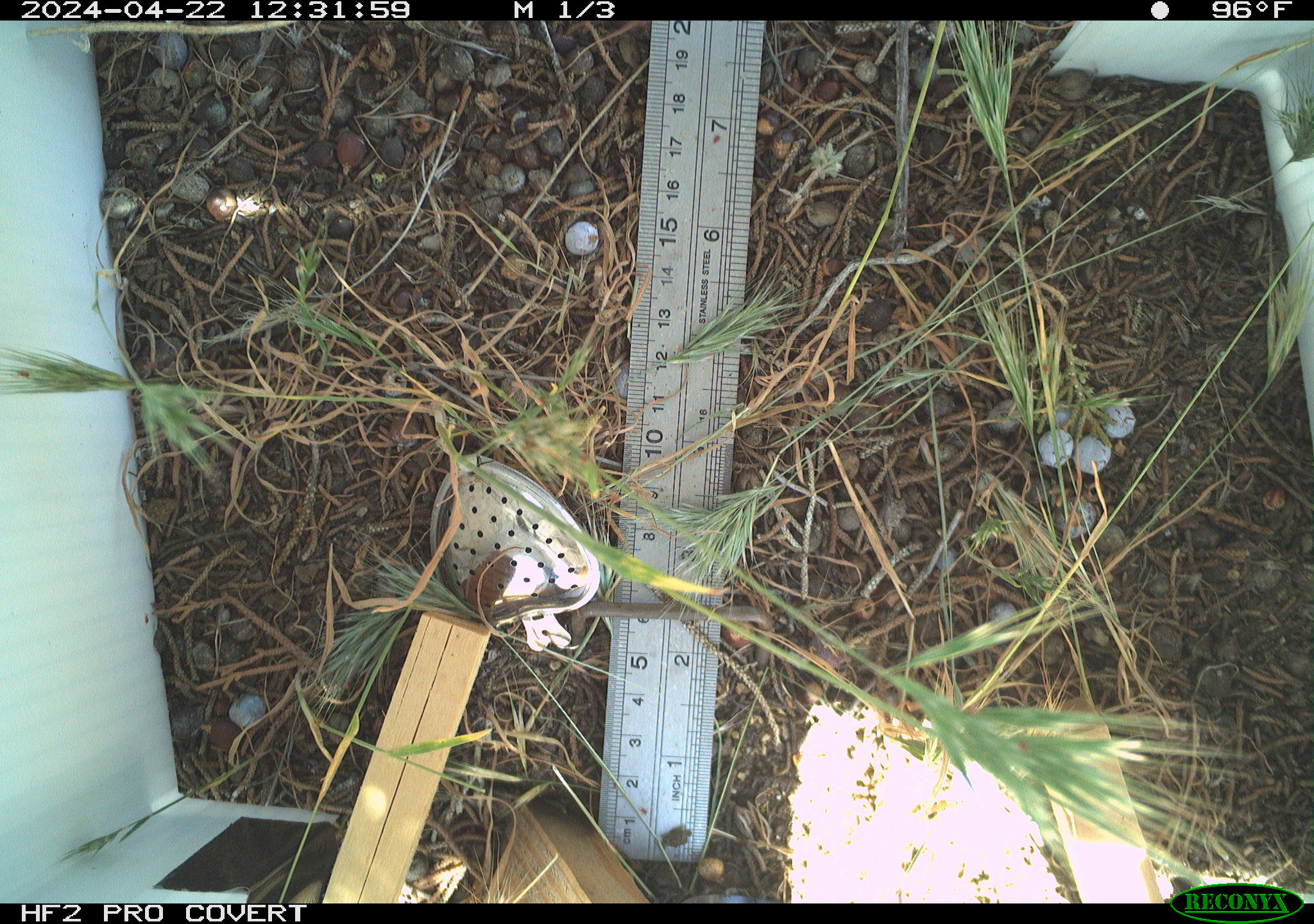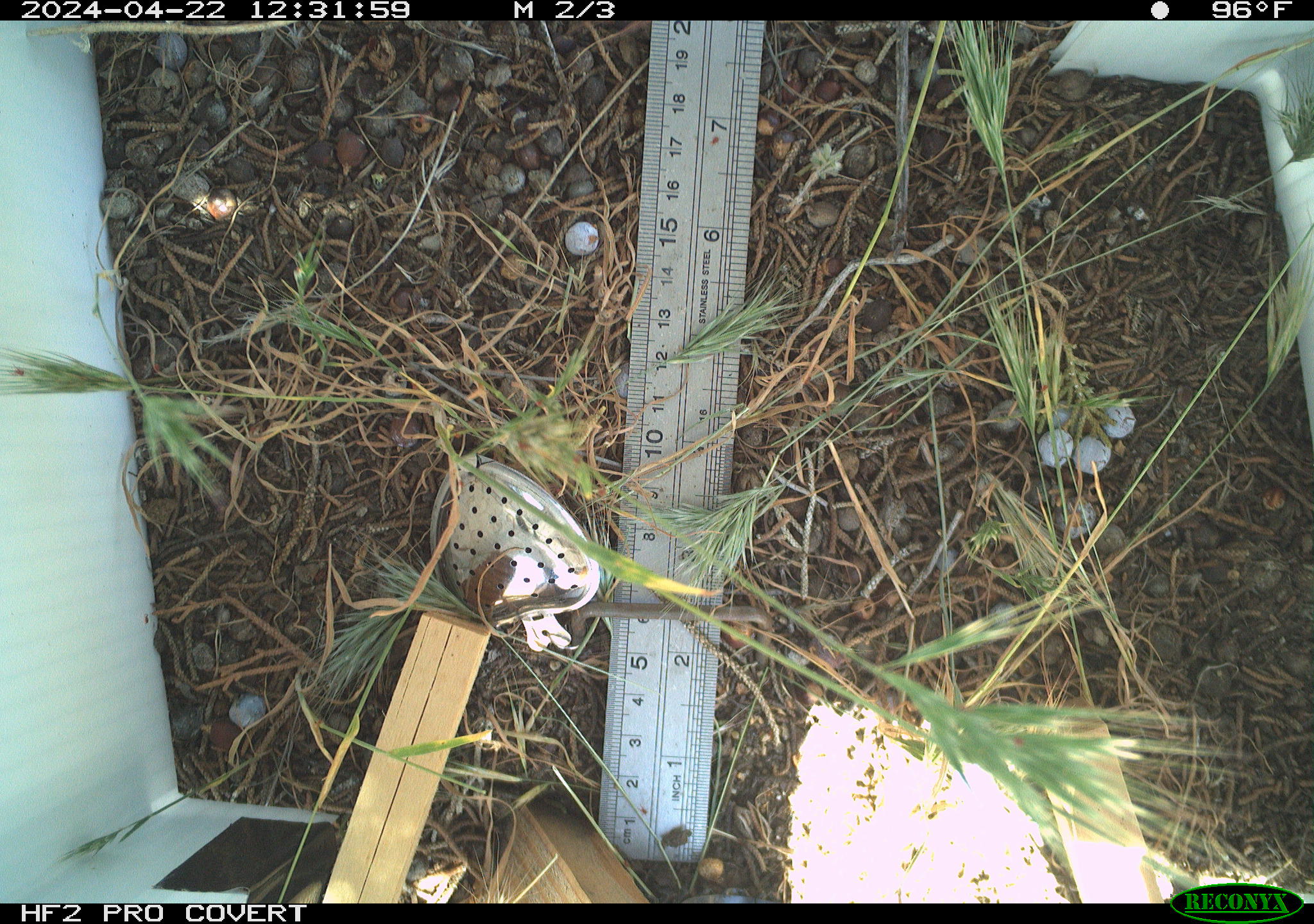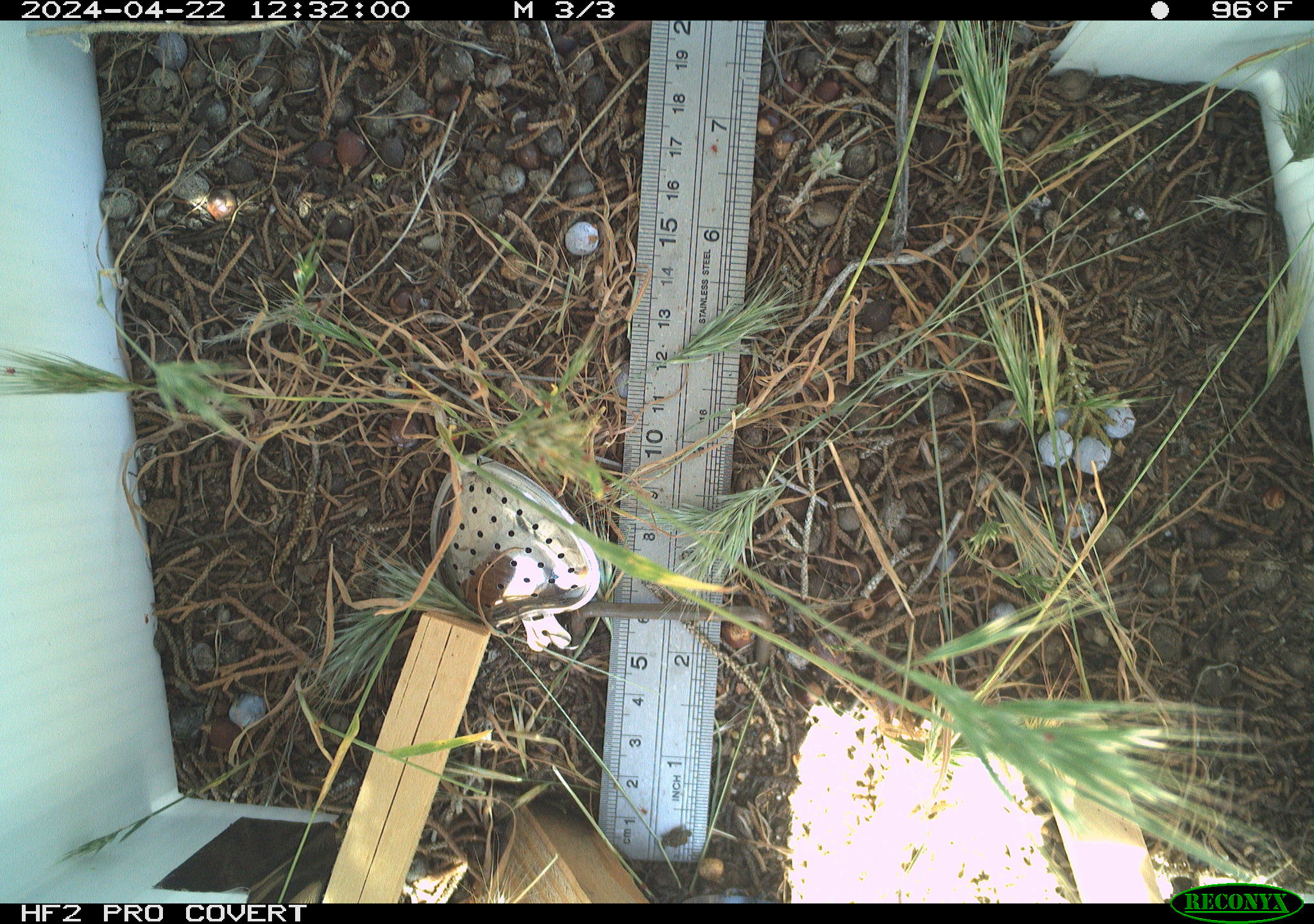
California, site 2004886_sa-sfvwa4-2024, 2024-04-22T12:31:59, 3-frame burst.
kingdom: Animalia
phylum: Arthropoda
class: Insecta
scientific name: Insecta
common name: insect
Insect (Insecta).